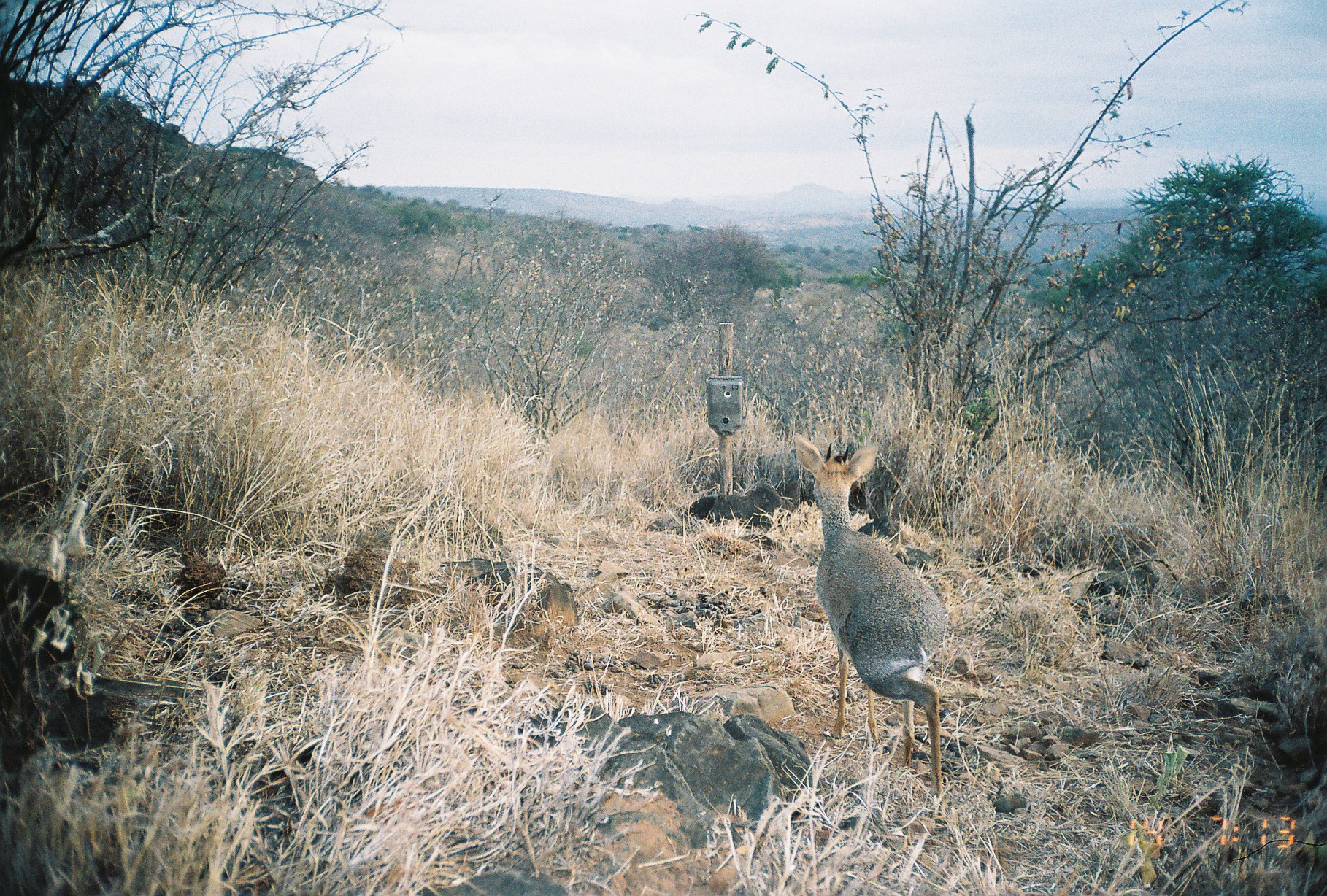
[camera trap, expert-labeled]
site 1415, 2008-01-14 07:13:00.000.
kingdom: Animalia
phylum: Chordata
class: Mammalia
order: Artiodactyla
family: Bovidae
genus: Madoqua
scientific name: Madoqua guentheri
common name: günther's dik-dik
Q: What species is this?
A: Madoqua guentheri (günther's dik-dik).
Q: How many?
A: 1.